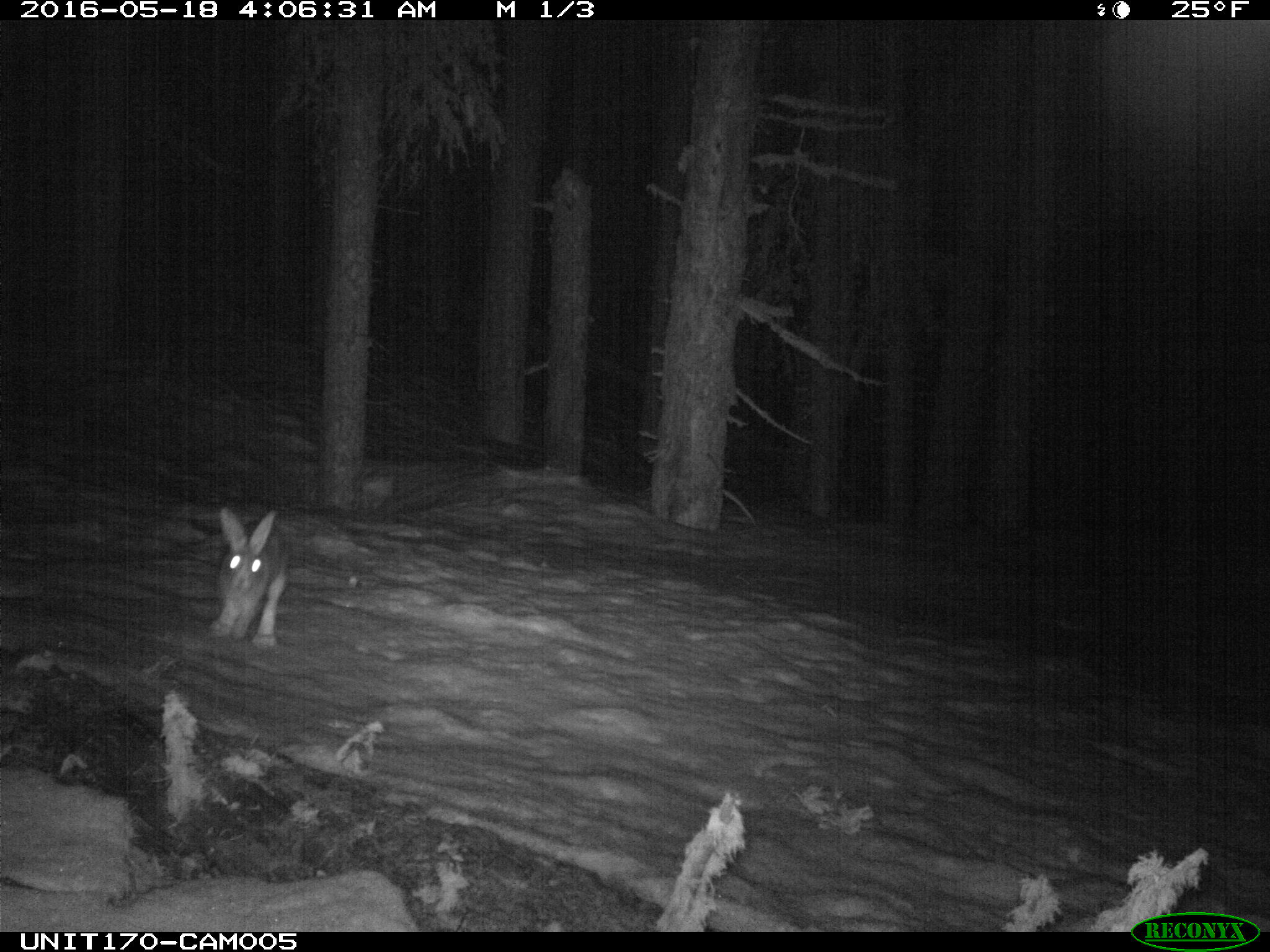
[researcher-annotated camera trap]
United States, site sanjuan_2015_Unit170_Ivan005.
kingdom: Animalia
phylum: Chordata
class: Mammalia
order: Lagomorpha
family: Leporidae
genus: Lepus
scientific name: Lepus americanus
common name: snowshoe hare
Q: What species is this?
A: Lepus americanus (snowshoe hare).